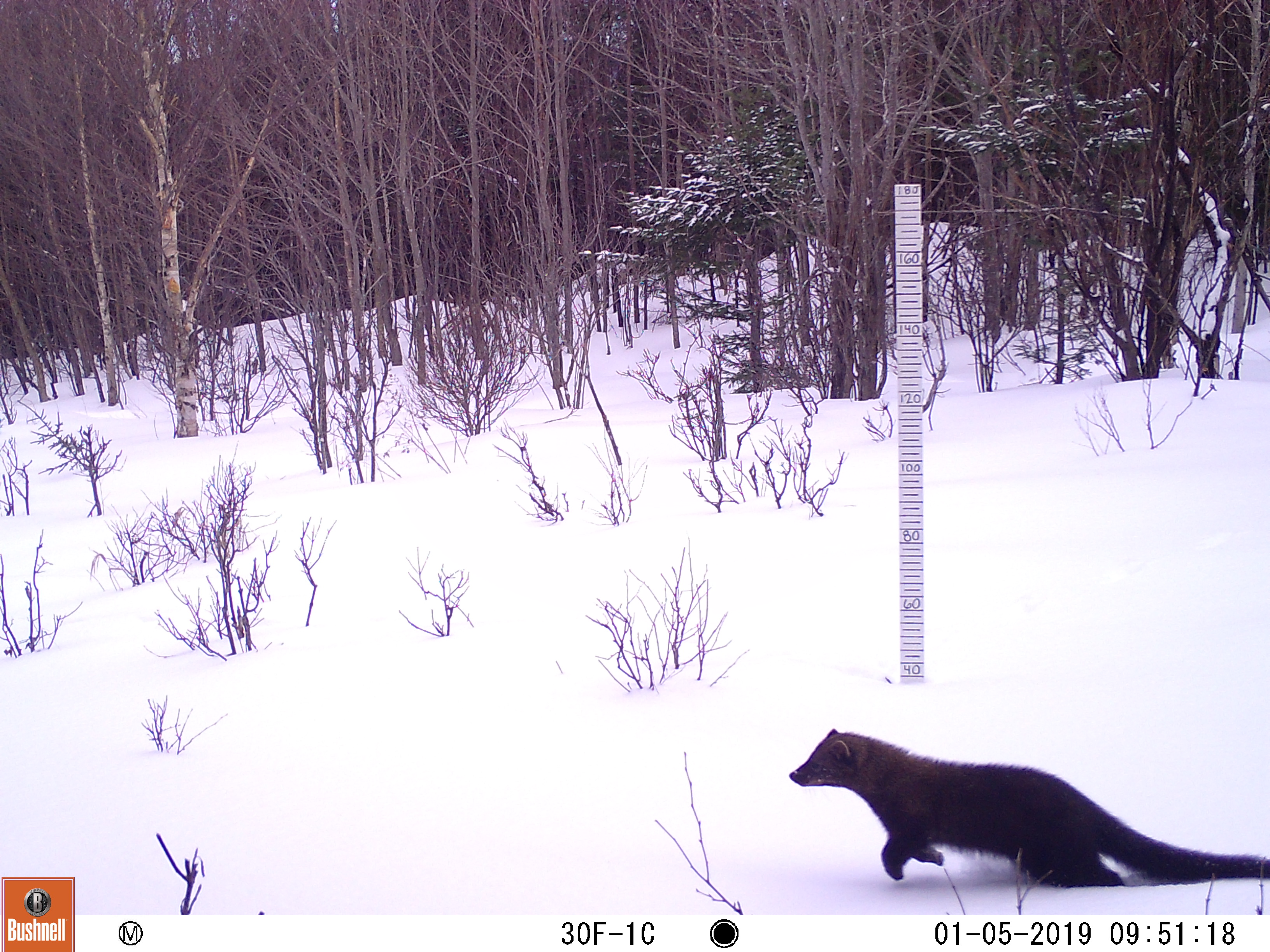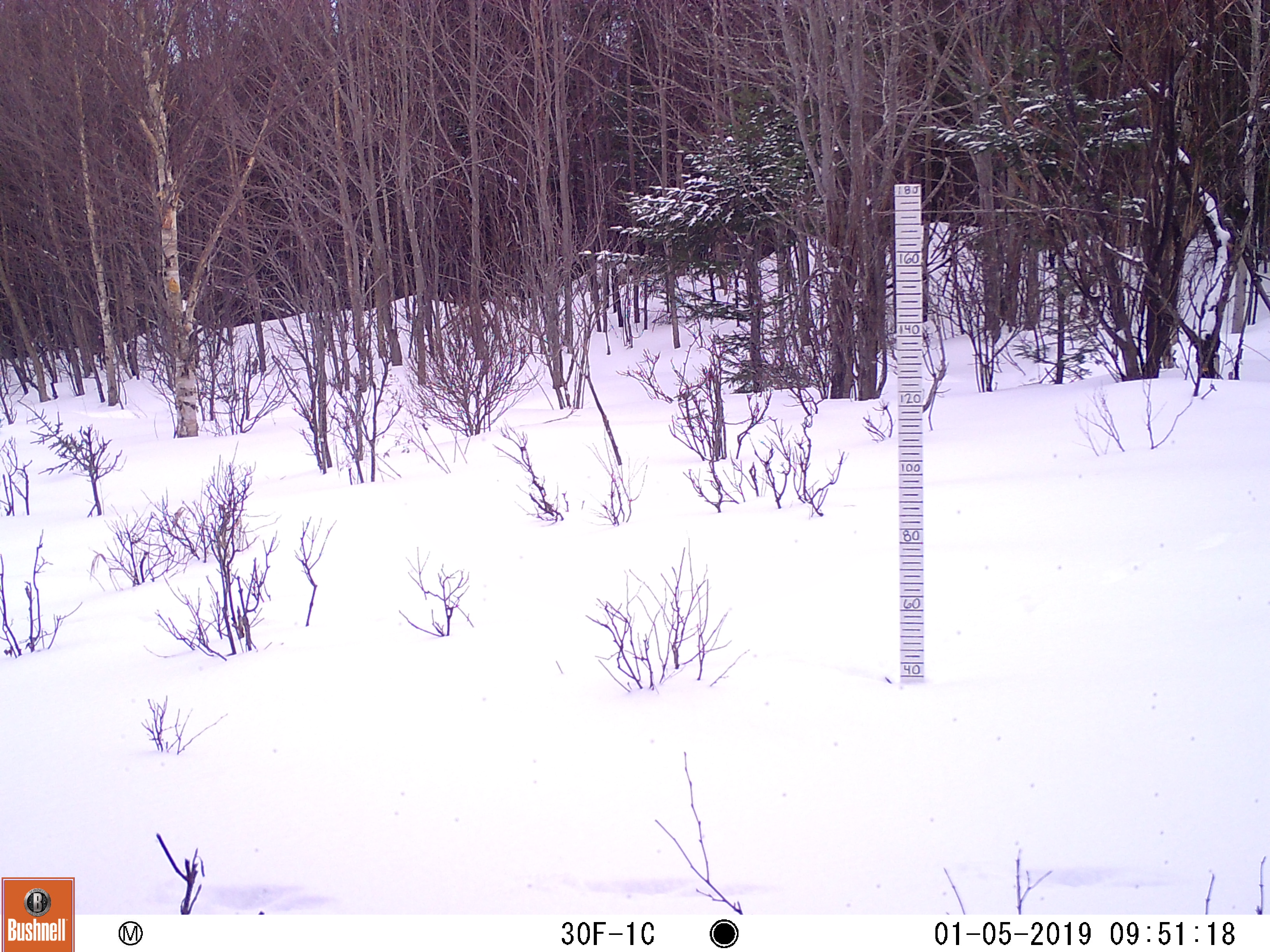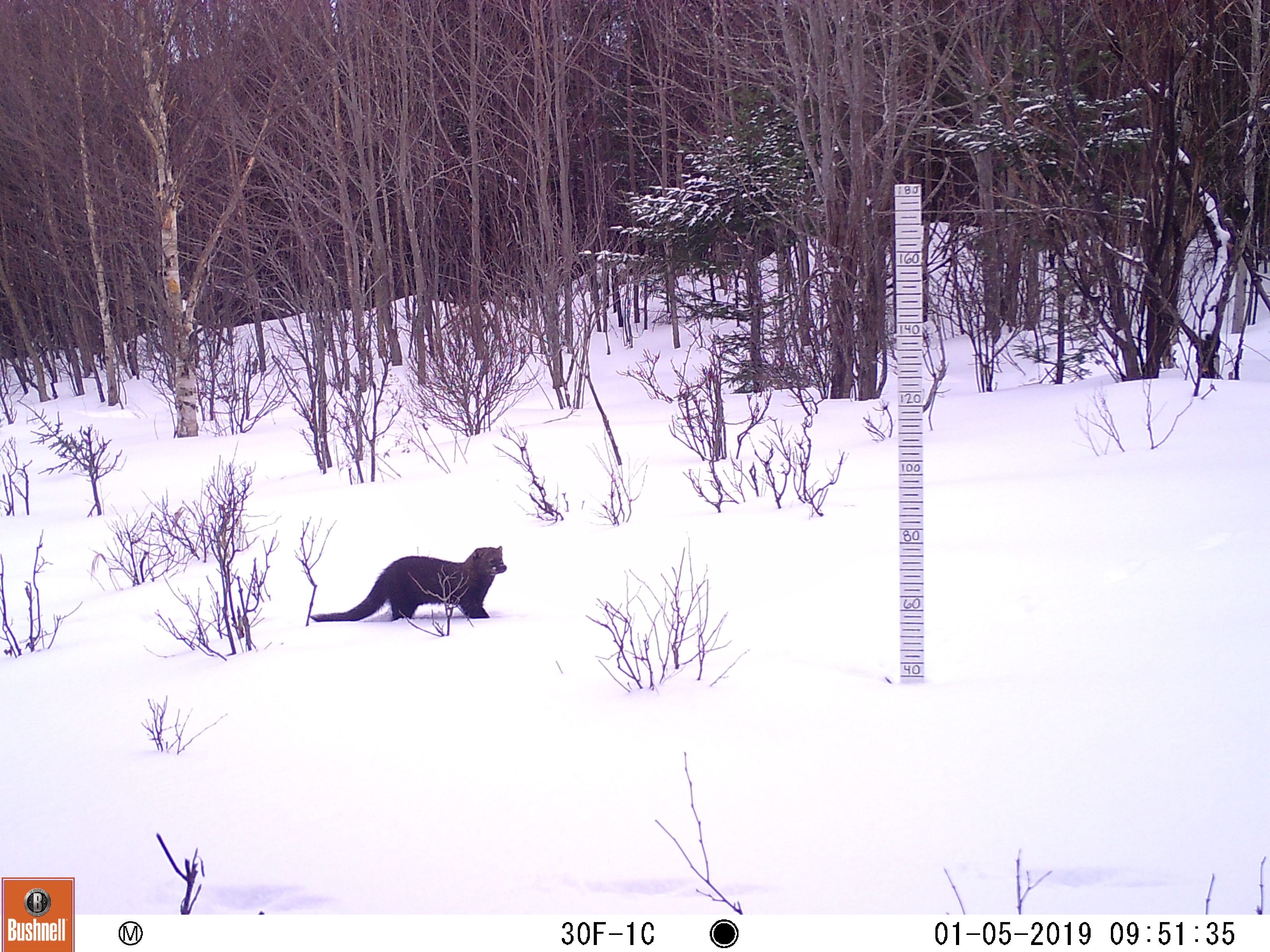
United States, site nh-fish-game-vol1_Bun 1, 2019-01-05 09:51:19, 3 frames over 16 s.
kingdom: Animalia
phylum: Chordata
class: Mammalia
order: Carnivora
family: Mustelidae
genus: Pekania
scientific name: Pekania pennanti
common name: fisher